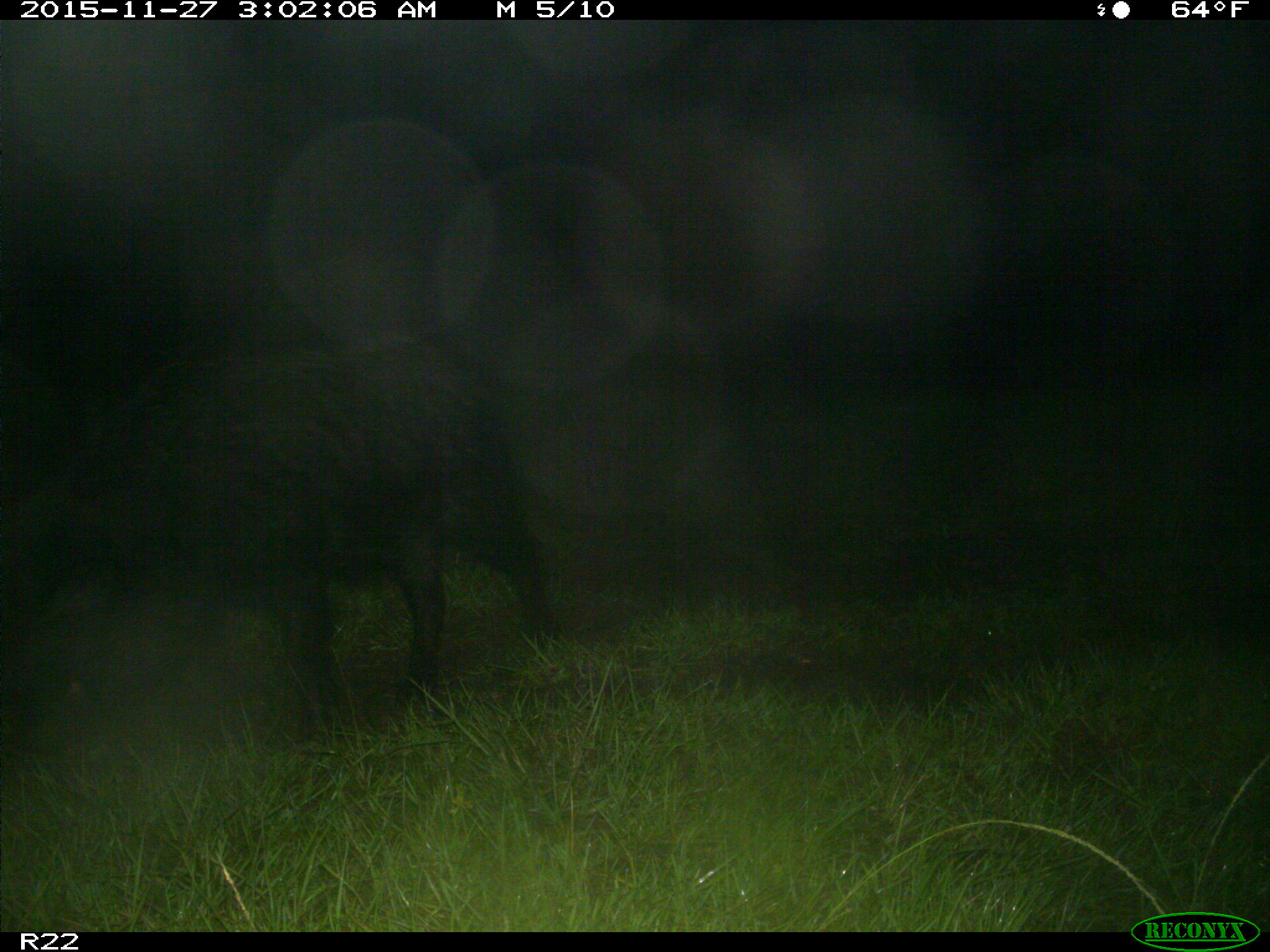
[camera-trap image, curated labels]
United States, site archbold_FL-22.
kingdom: Animalia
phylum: Chordata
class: Mammalia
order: Artiodactyla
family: Suidae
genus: Sus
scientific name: Sus scrofa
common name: wild boar